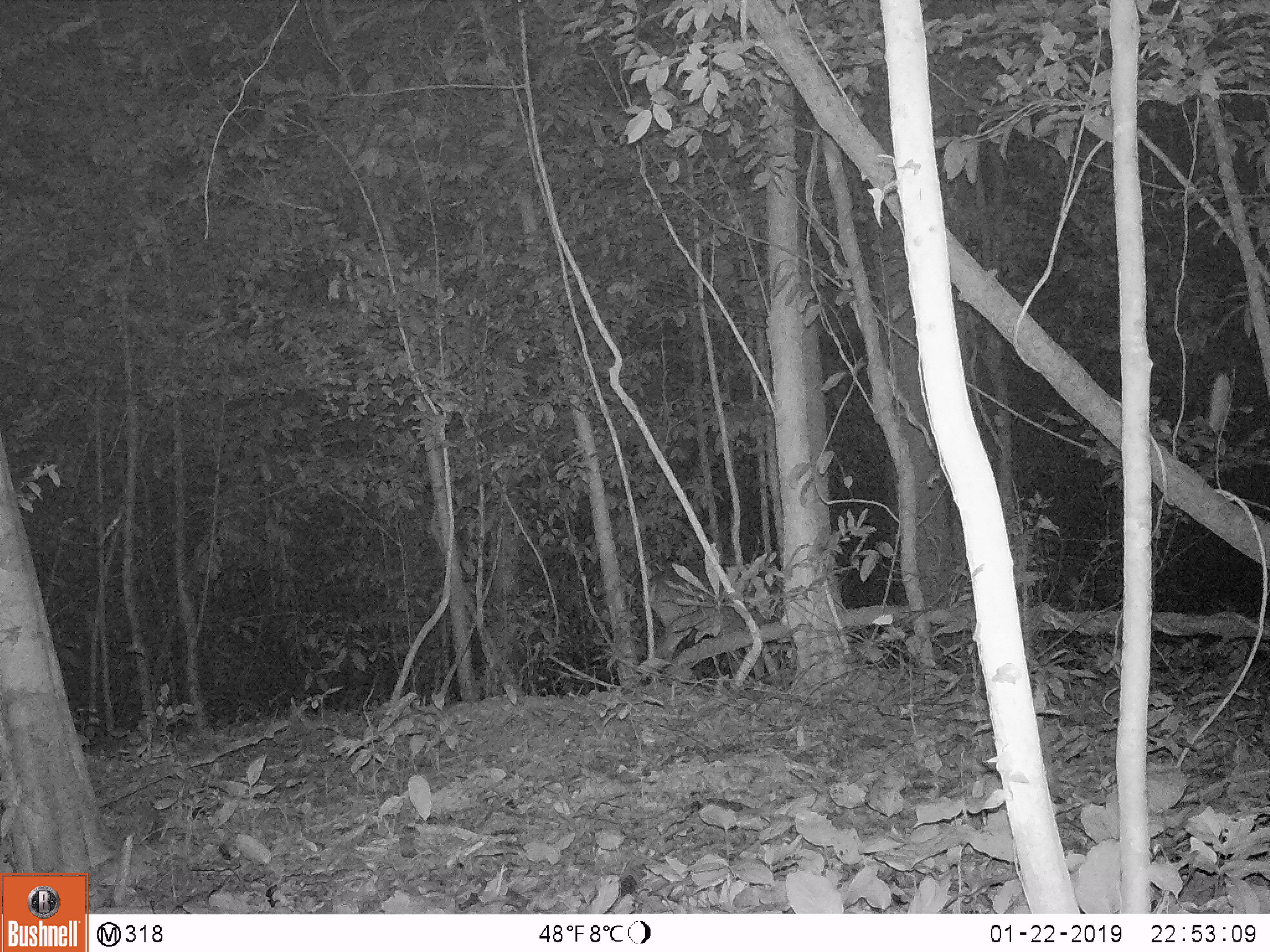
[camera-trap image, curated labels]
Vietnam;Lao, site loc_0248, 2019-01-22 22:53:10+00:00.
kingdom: Animalia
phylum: Chordata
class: Mammalia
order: Artiodactyla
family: Cervidae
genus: Muntiacus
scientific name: Muntiacus vuquangensis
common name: large-antlered muntjac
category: large antlered muntjac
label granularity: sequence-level